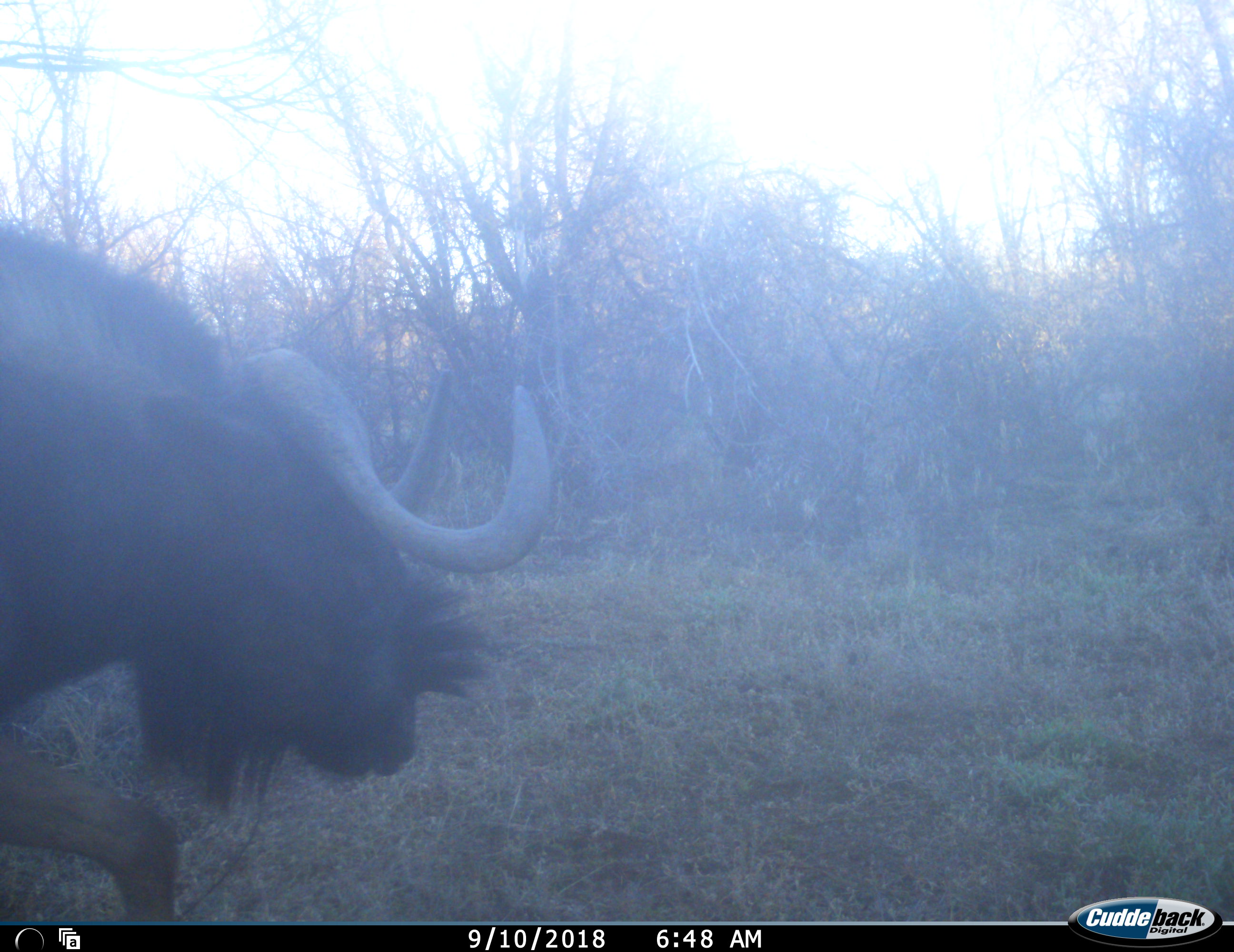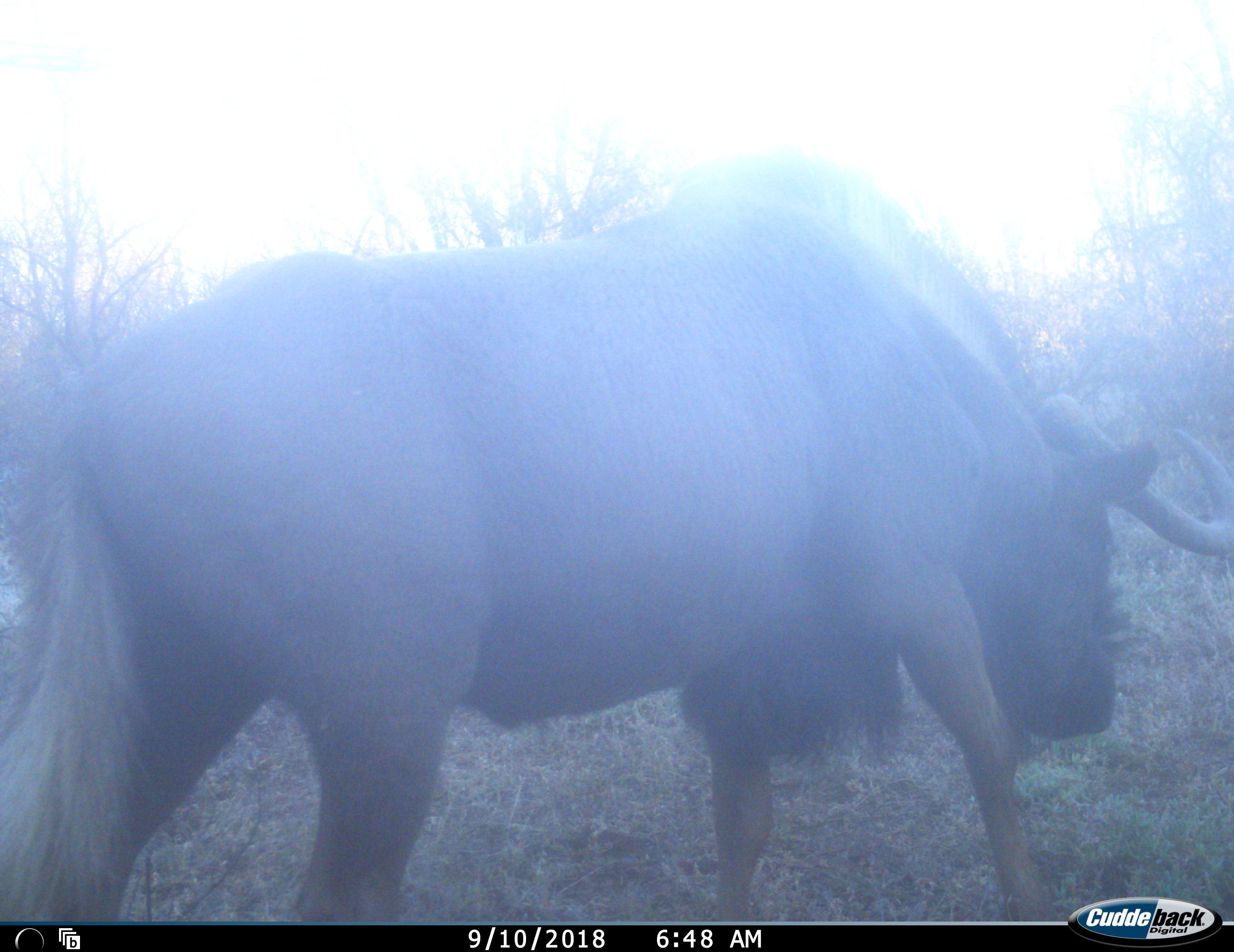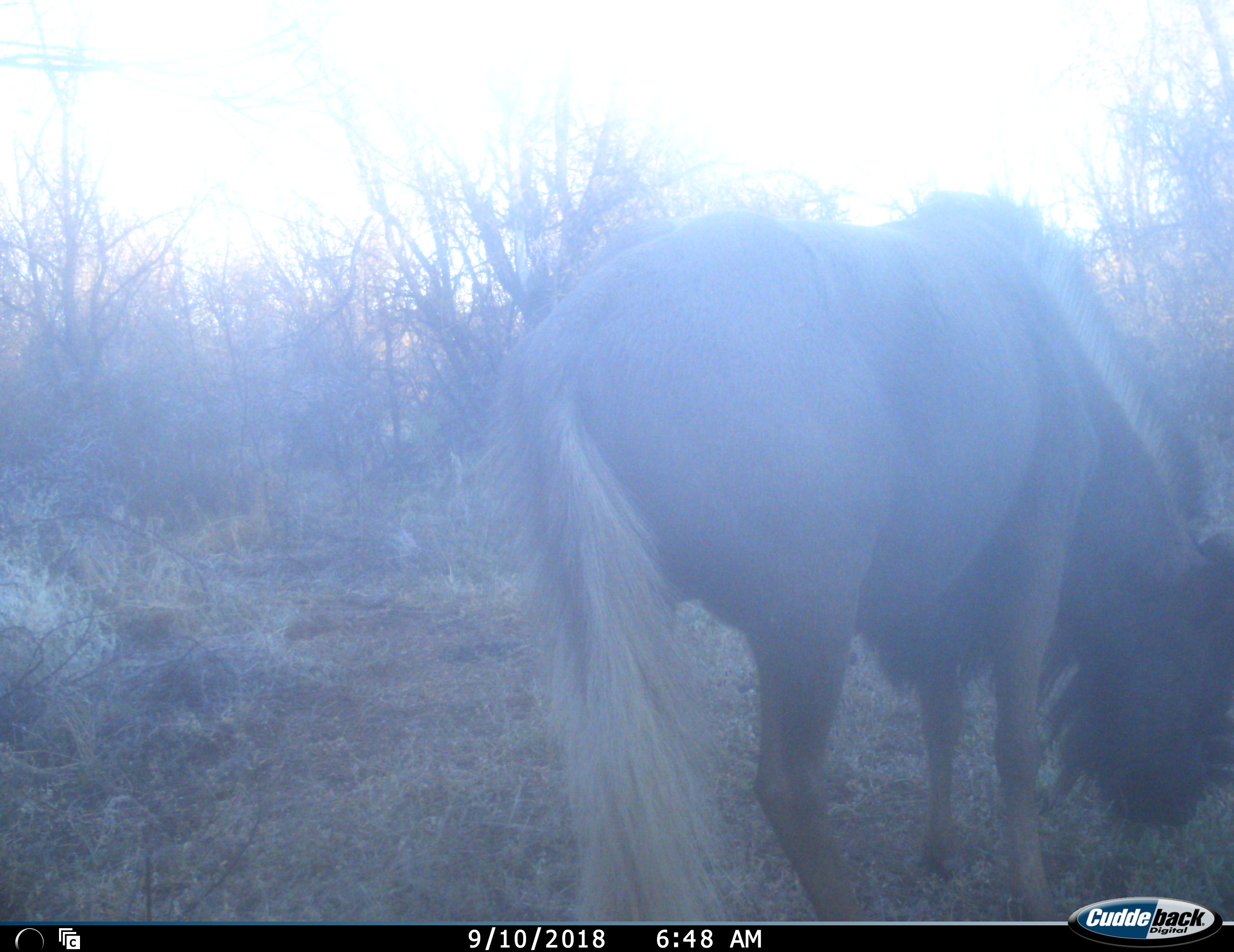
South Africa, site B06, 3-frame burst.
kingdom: Animalia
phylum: Chordata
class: Mammalia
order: Artiodactyla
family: Bovidae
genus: Connochaetes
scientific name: Connochaetes gnou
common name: black wildebeest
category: wildebeestblack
Wildebeestblack (black wildebeest) (Connochaetes gnou), count 1. Behavior (volunteer vote fractions): standing 0%, resting 0%, moving 88%, interacting 0%. Young present (vote fraction): 0%. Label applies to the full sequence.